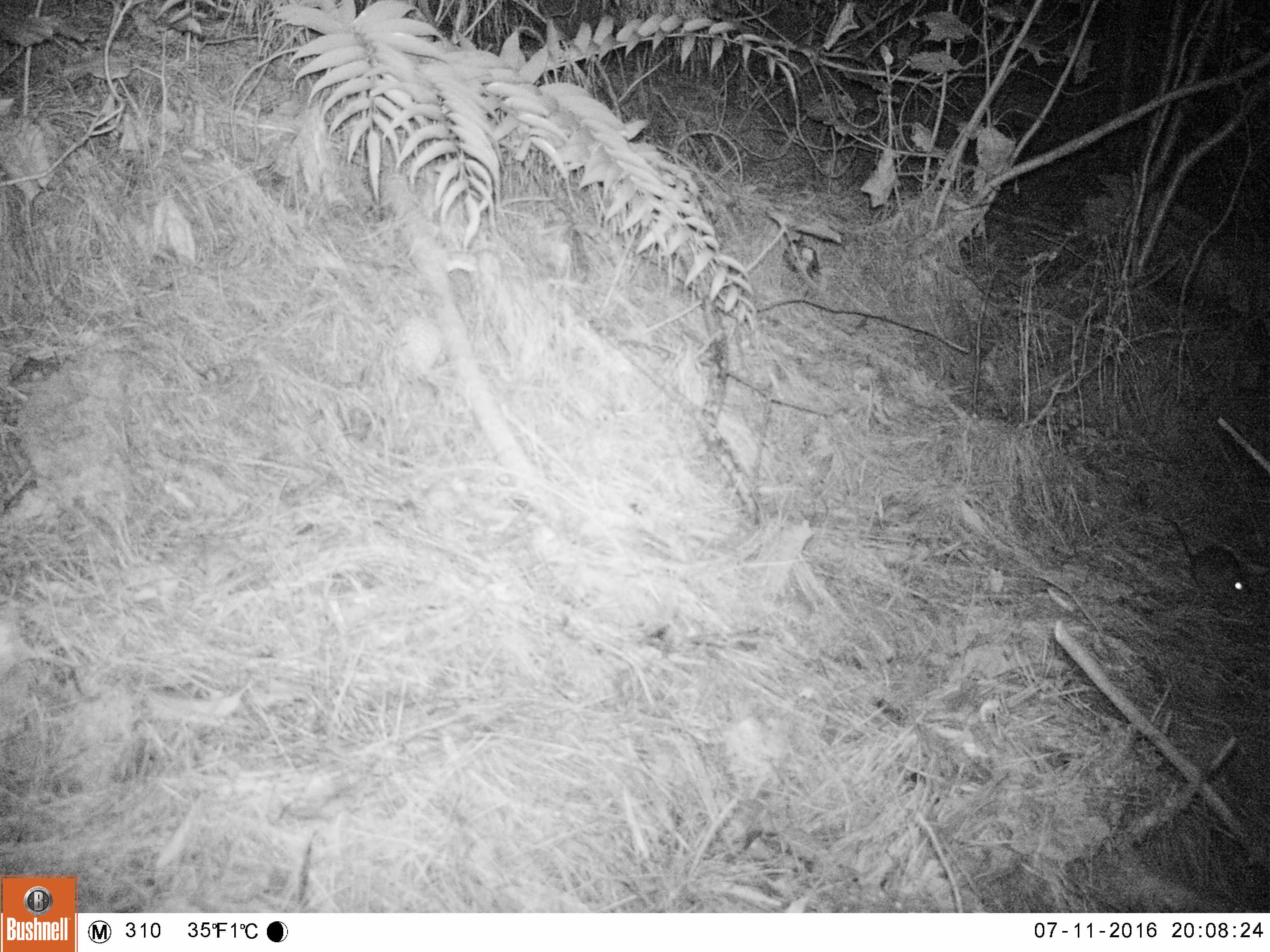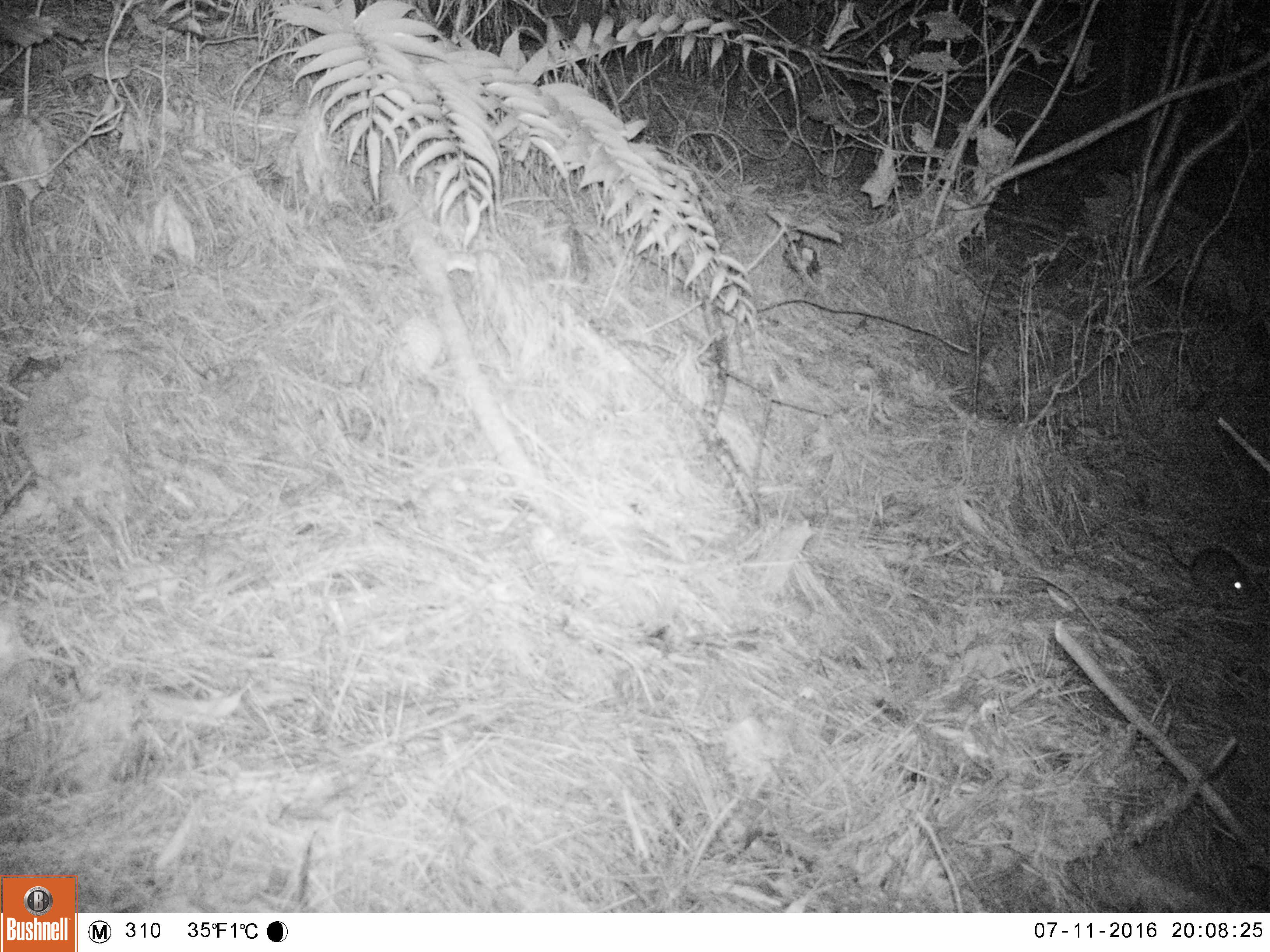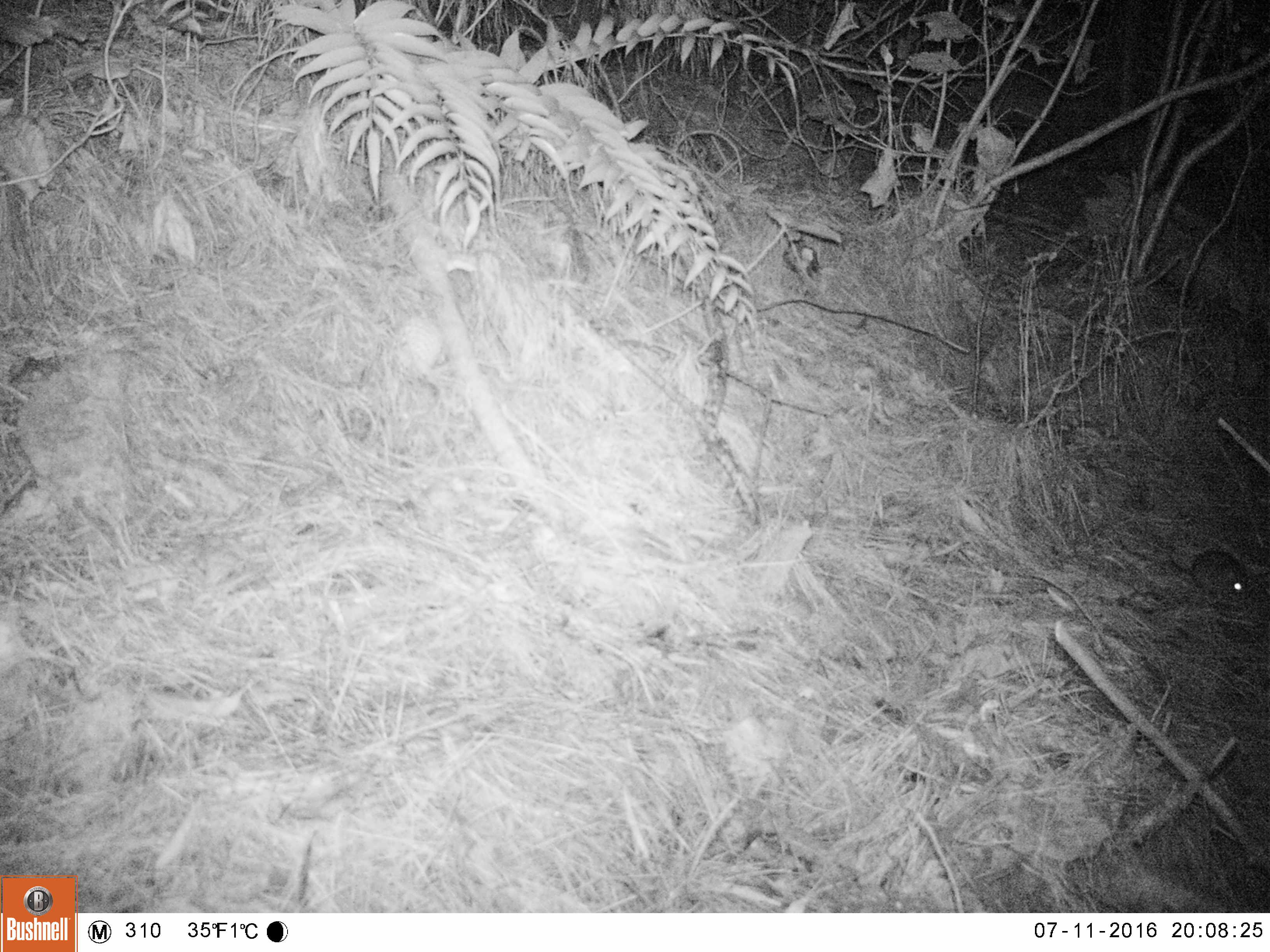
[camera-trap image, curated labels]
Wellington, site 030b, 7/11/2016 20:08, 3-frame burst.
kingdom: Animalia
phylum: Chordata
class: Mammalia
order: Rodentia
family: Muridae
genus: Rattus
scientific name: Rattus rattus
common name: ship rat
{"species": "ship rat (Rattus rattus)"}